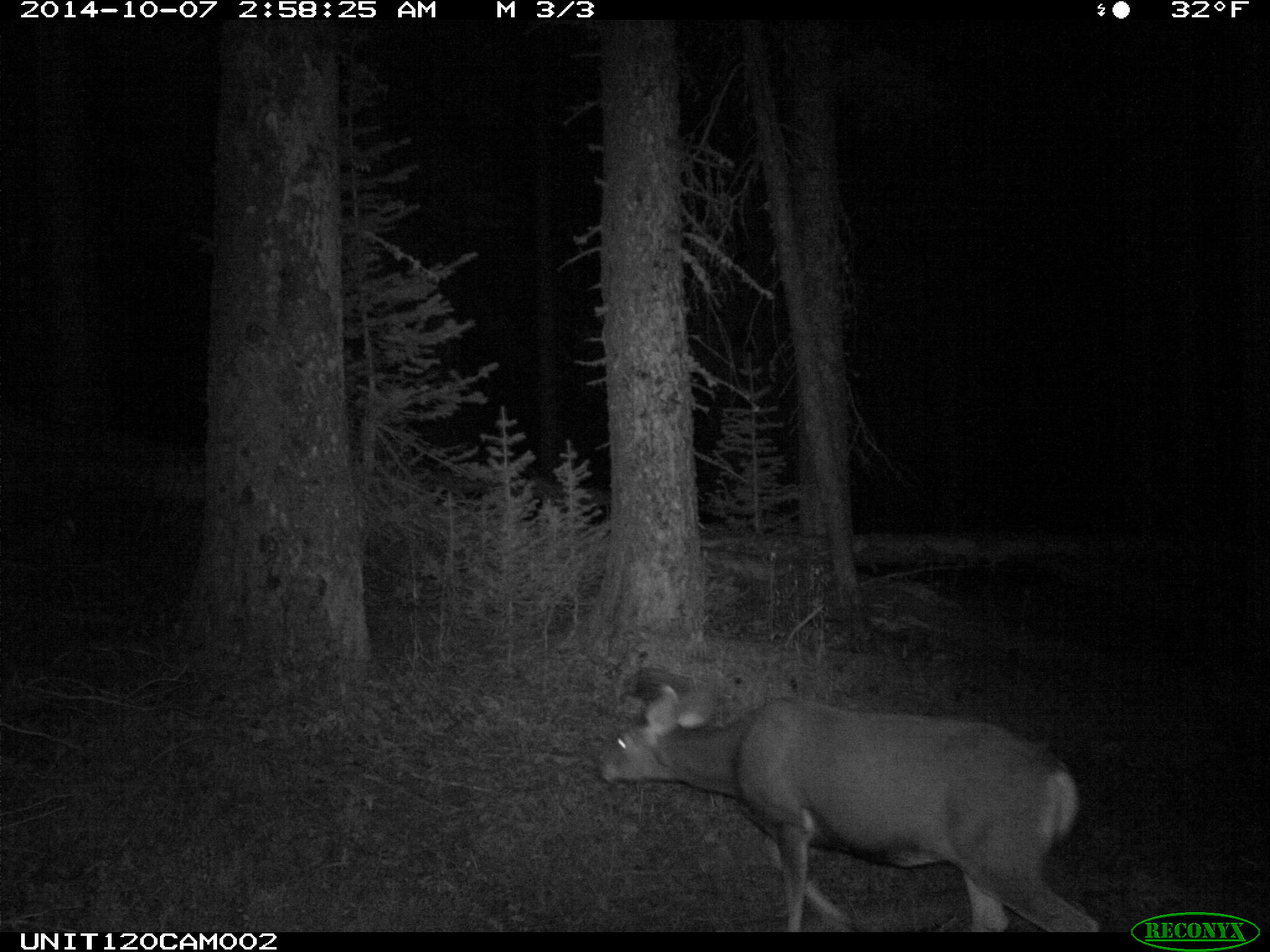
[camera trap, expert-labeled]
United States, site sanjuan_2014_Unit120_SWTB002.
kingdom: Animalia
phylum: Chordata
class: Mammalia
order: Artiodactyla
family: Cervidae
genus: Odocoileus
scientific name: Odocoileus hemionus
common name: mule deer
Odocoileus hemionus (mule deer).